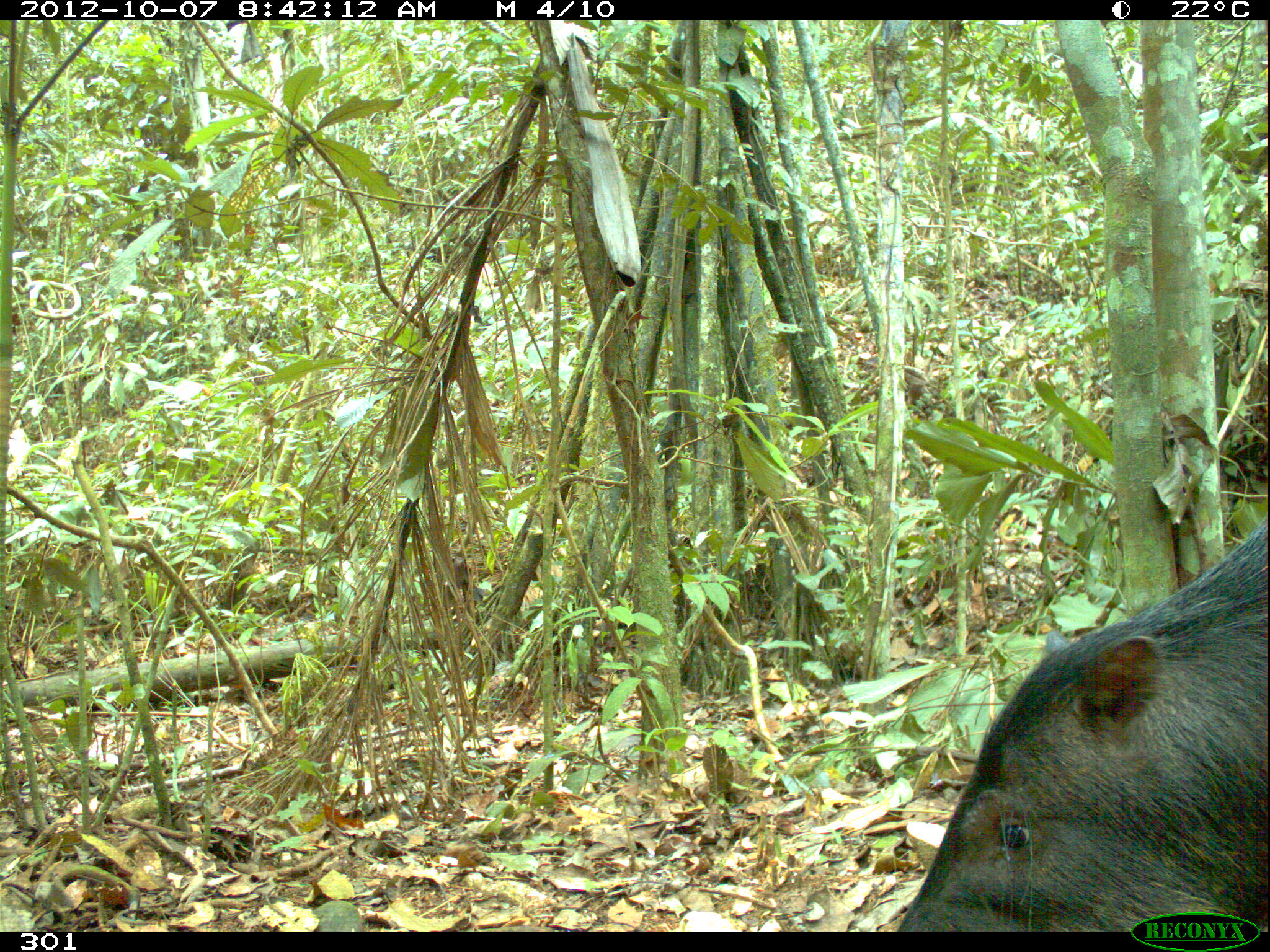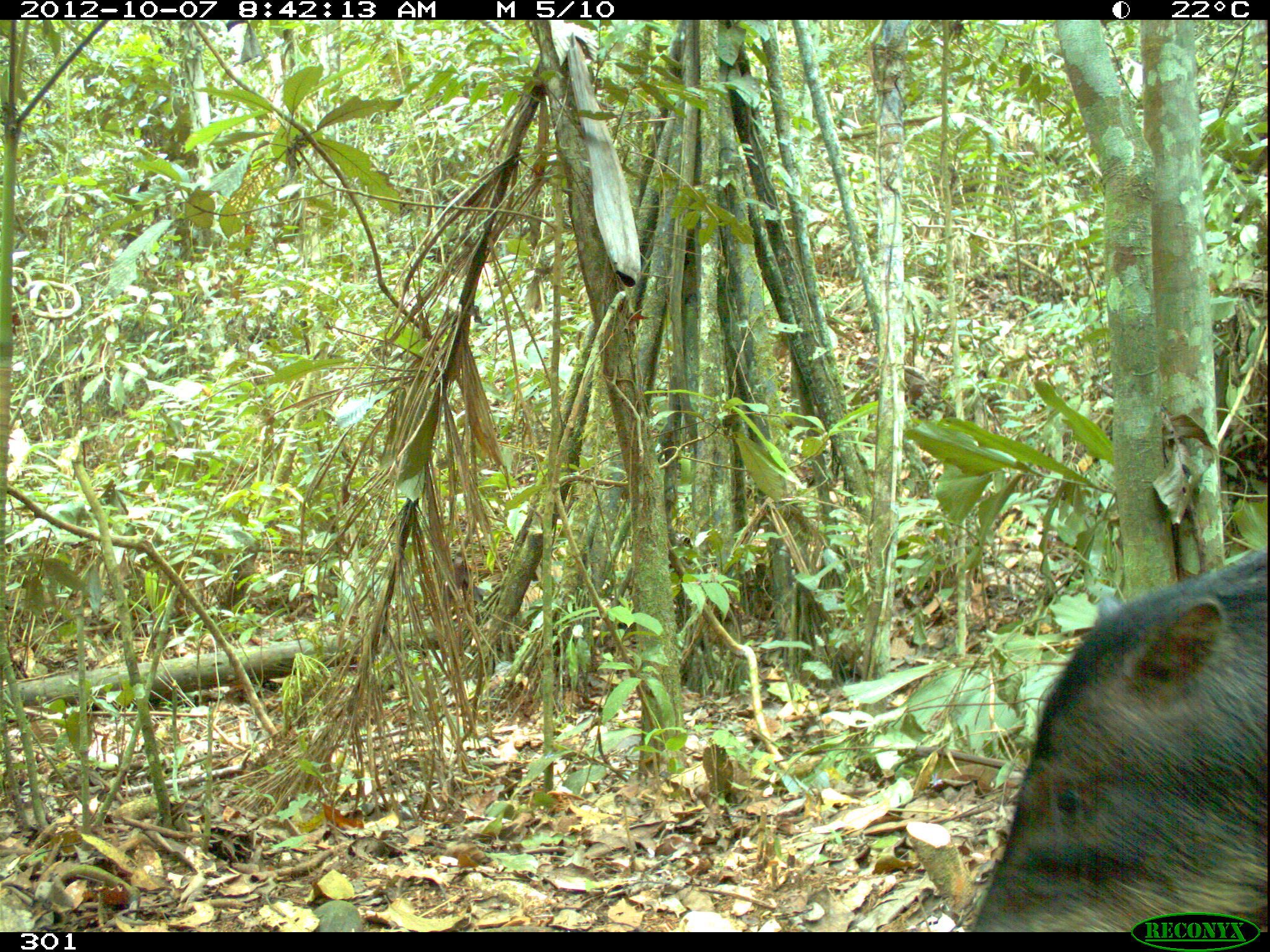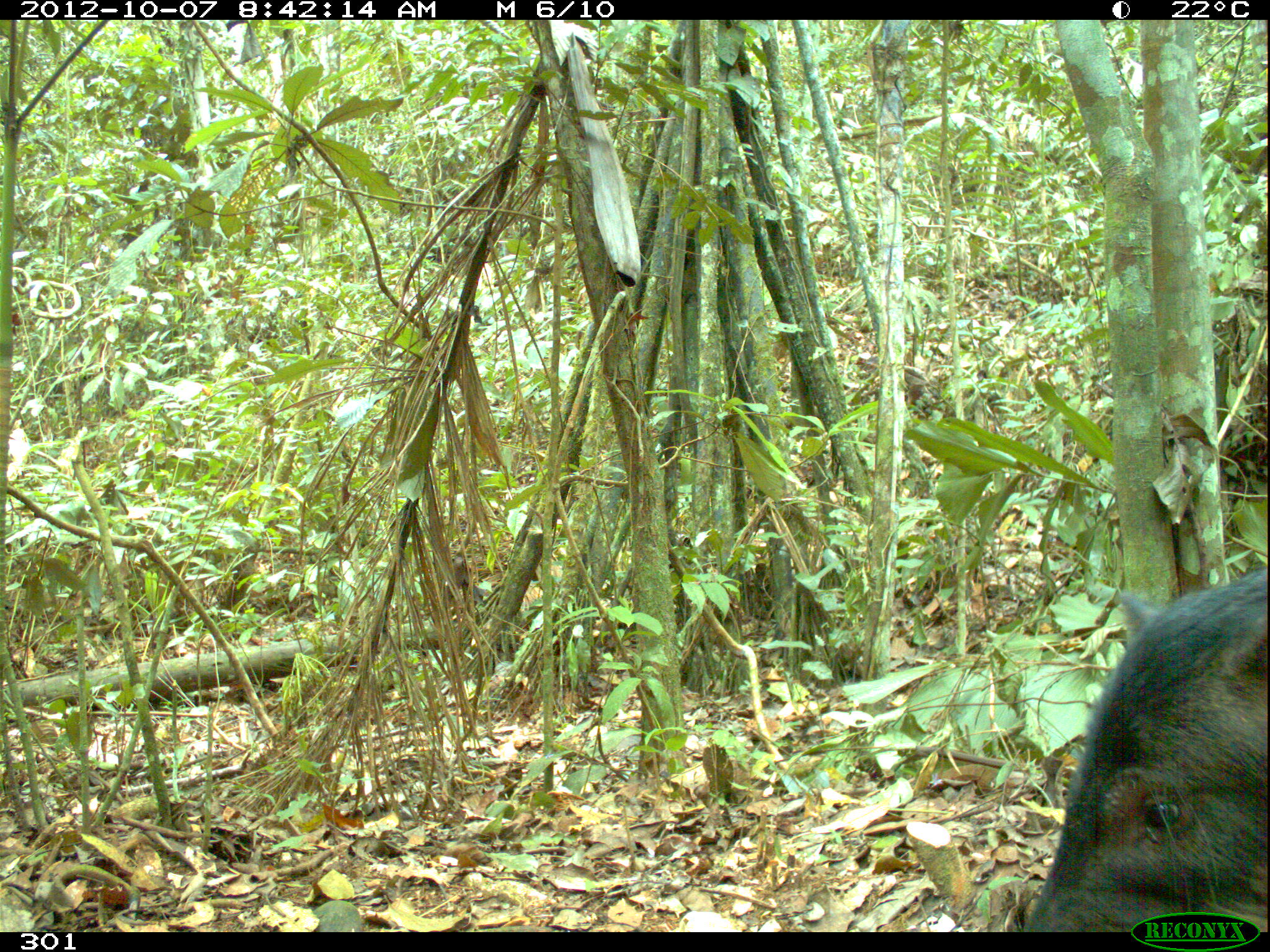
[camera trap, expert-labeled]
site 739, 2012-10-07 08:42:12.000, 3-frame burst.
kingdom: Animalia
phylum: Chordata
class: Mammalia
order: Artiodactyla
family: Tayassuidae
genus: Tayassu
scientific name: Tayassu pecari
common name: white-lipped peccary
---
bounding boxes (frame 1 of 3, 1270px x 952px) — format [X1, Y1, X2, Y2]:
tayassu pecari: [890, 517, 1266, 932]